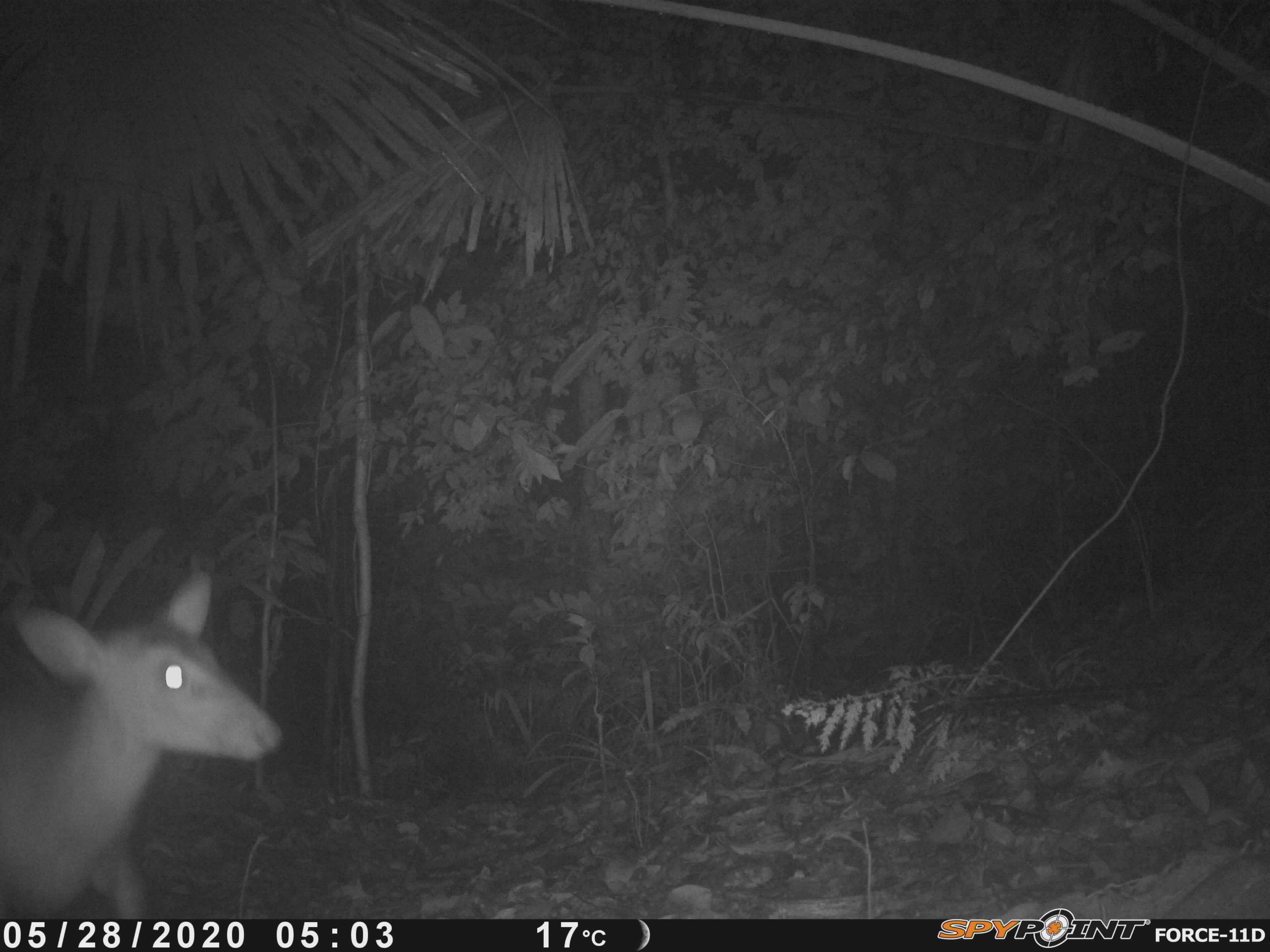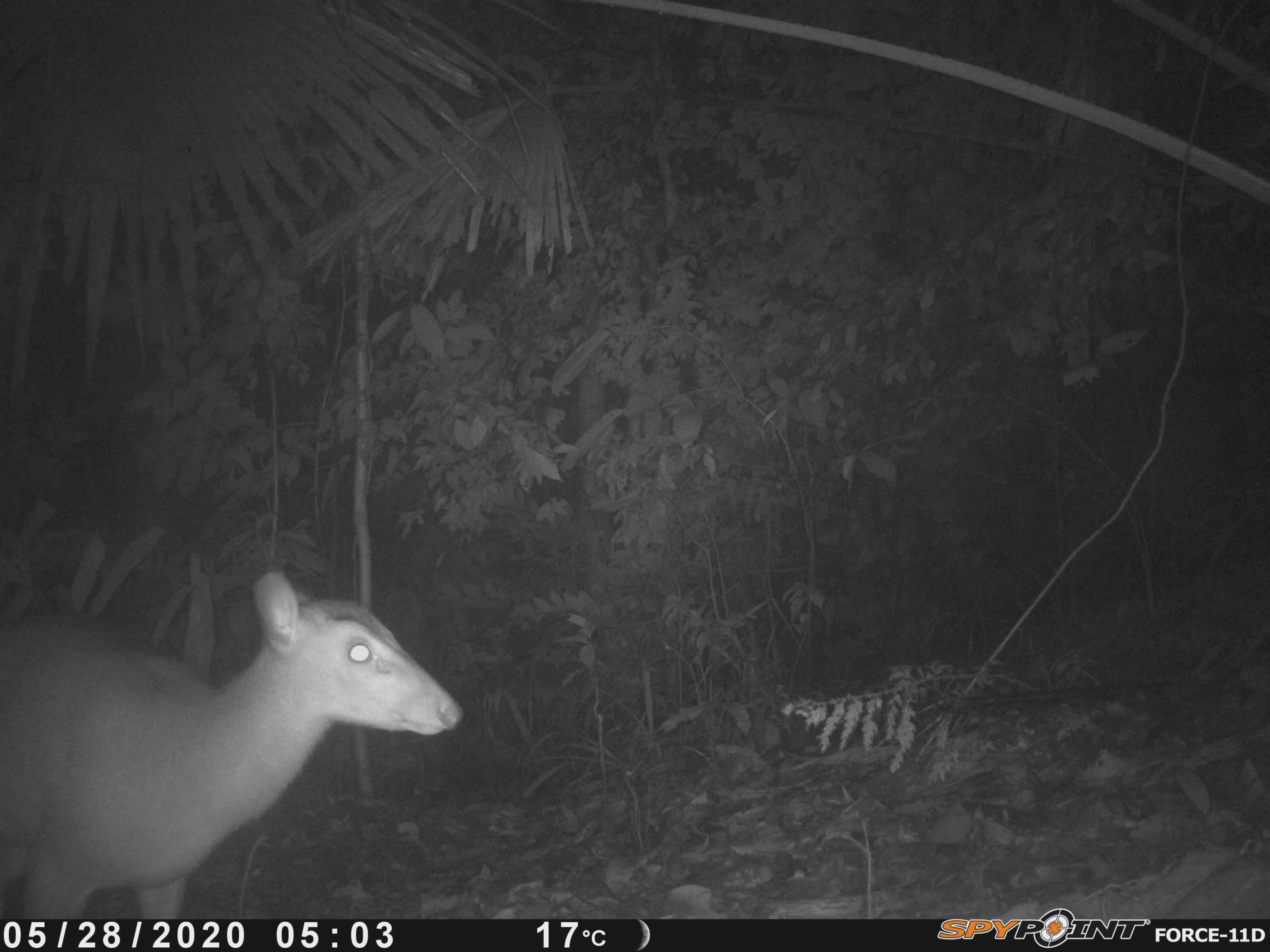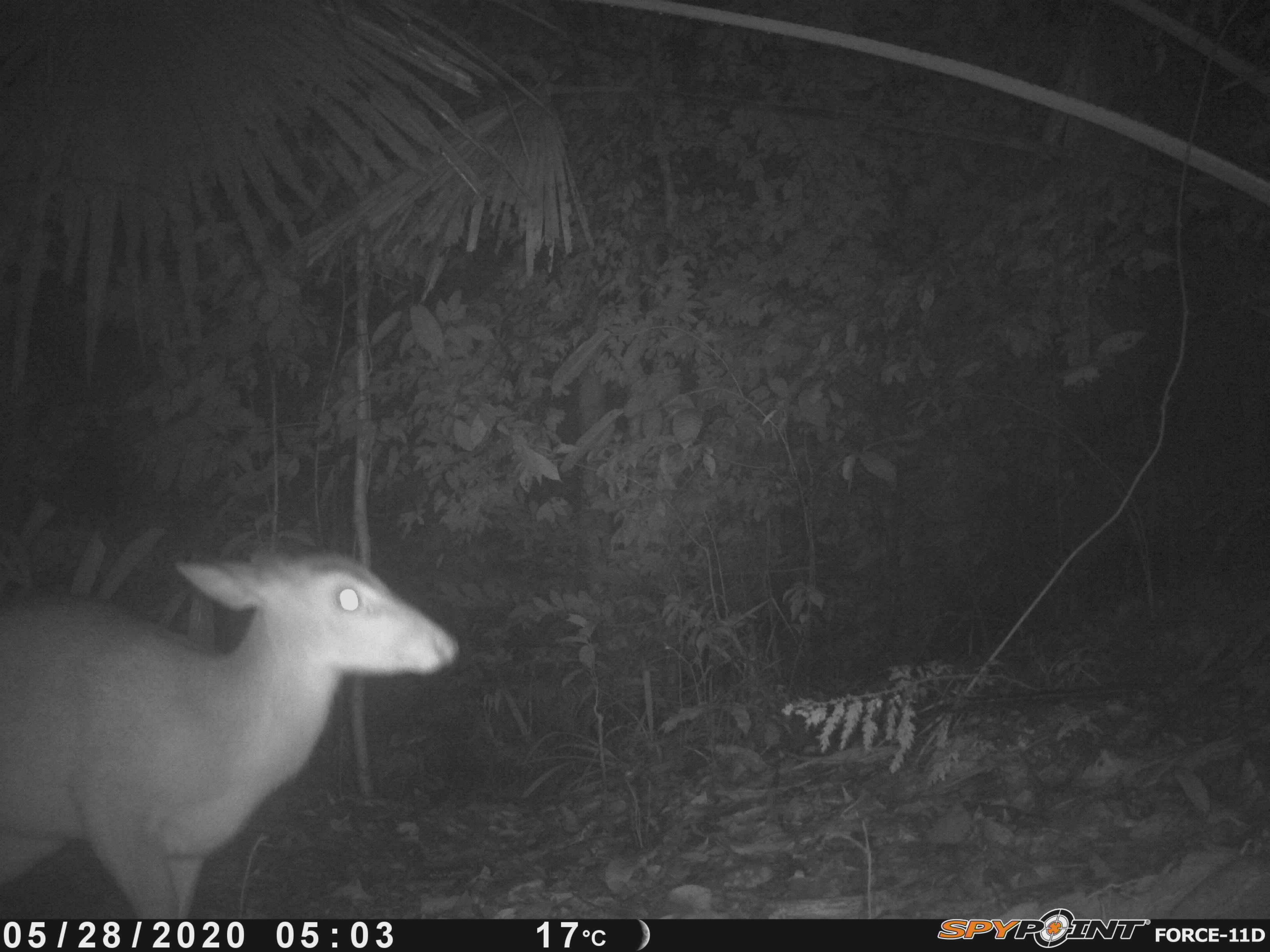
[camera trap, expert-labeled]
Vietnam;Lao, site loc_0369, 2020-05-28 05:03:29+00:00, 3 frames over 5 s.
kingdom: Animalia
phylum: Chordata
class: Mammalia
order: Artiodactyla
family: Cervidae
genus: Muntiacus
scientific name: Muntiacus vuquangensis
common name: large-antlered muntjac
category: large antlered muntjac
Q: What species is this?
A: Large antlered muntjac (large-antlered muntjac) (Muntiacus vuquangensis).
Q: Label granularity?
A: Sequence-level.